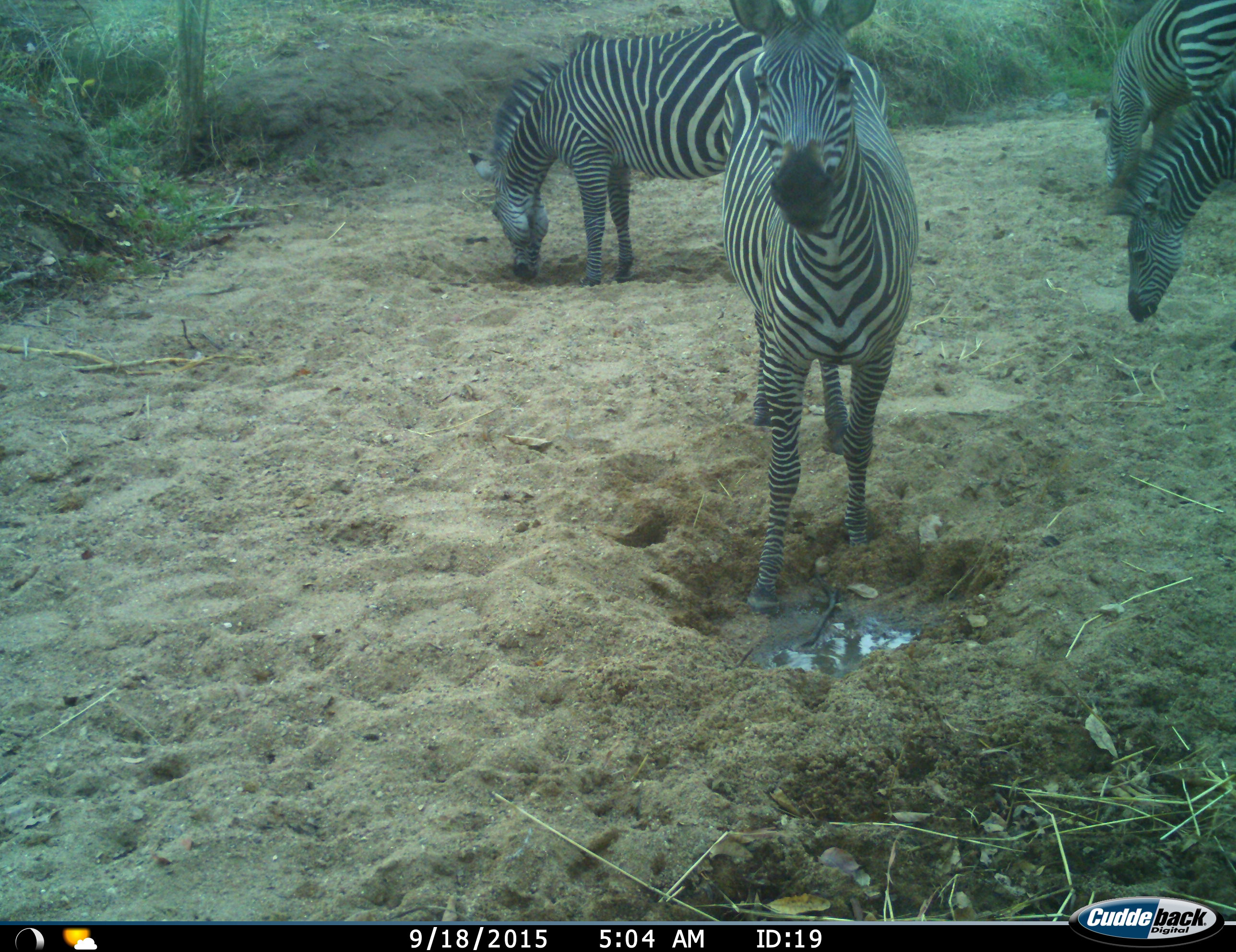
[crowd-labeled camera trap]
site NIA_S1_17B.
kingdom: Animalia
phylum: Chordata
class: Mammalia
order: Perissodactyla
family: Equidae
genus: Equus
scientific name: Equus quagga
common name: plains zebra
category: zebraplains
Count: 4.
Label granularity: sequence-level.